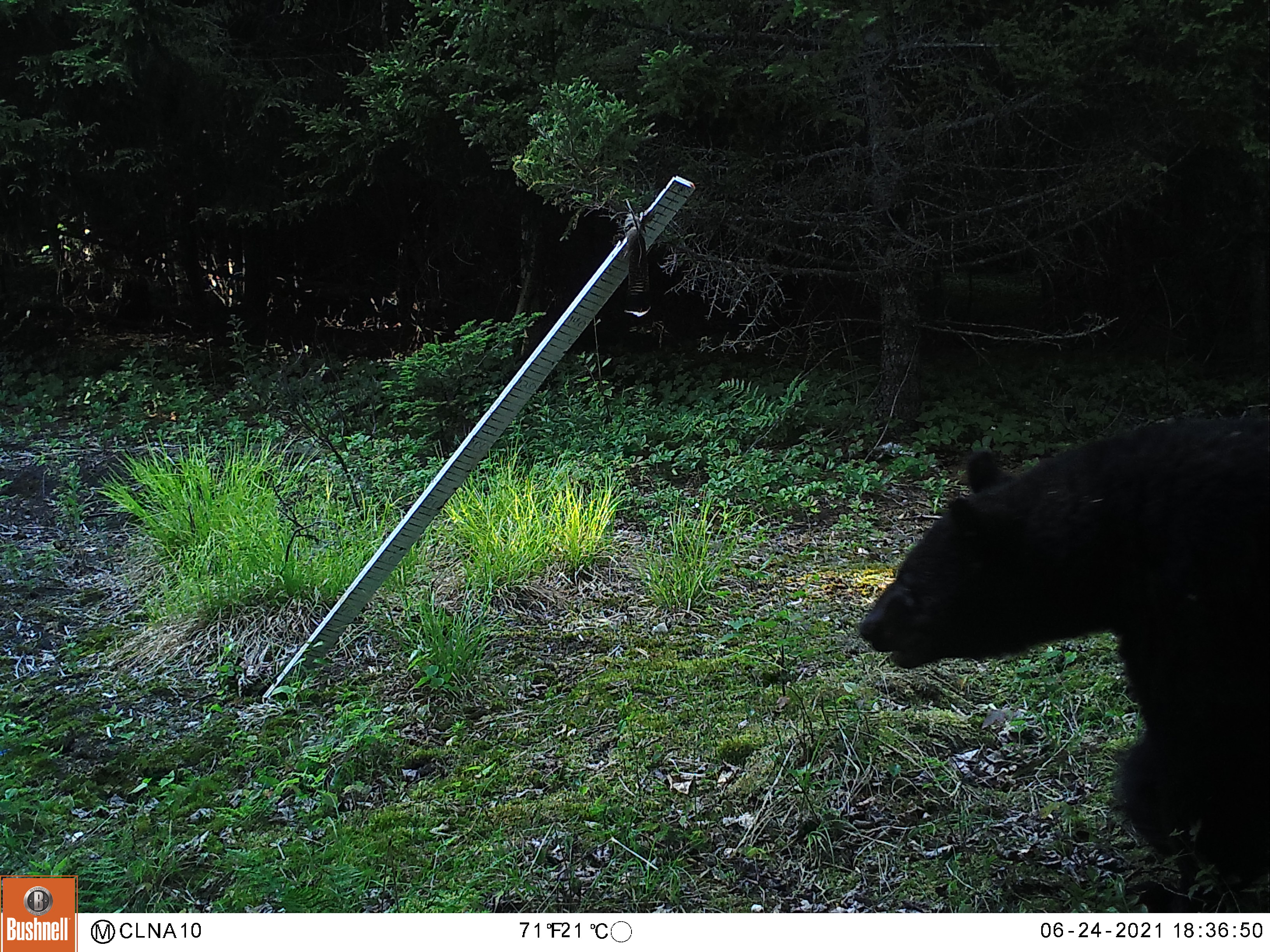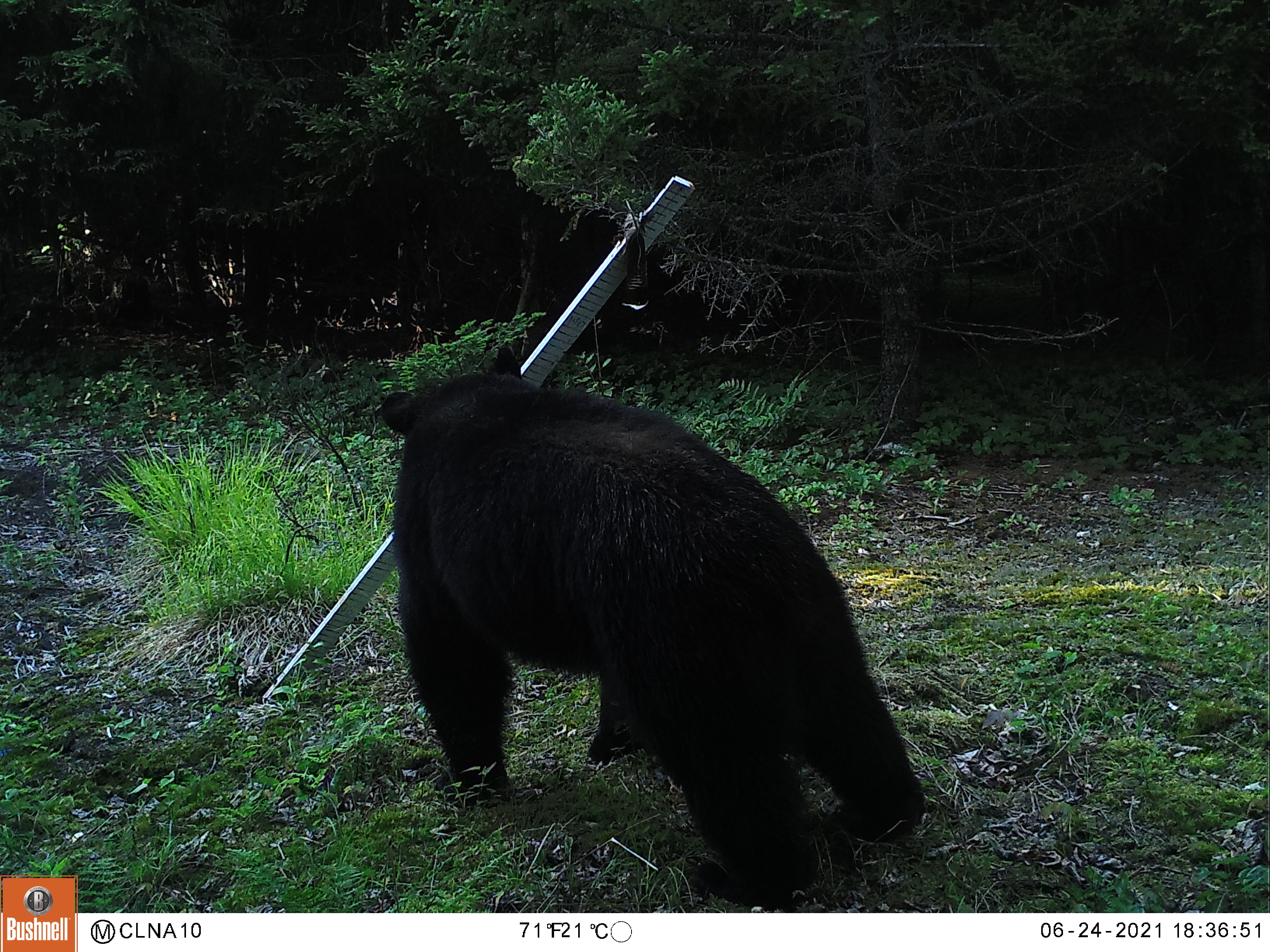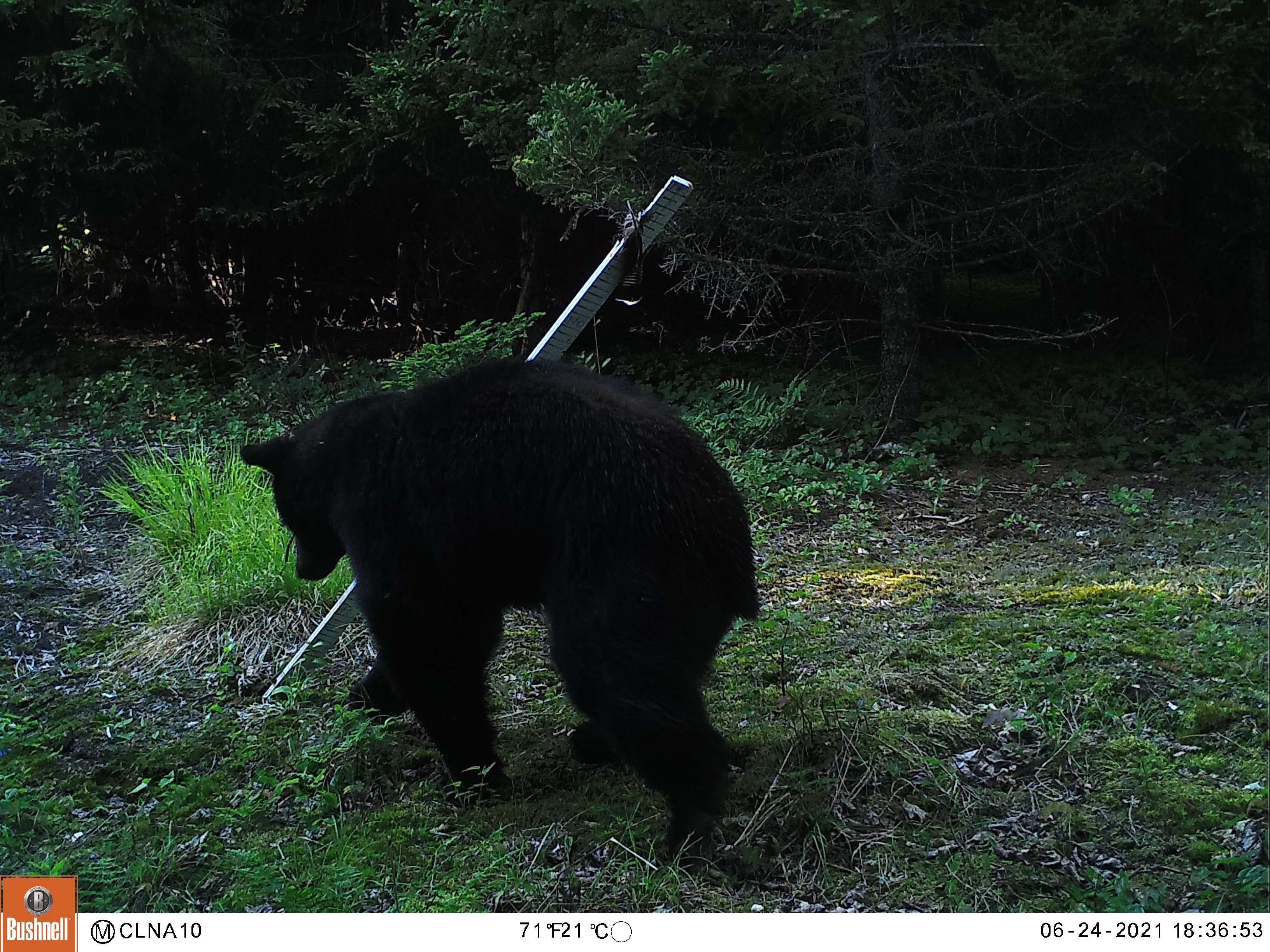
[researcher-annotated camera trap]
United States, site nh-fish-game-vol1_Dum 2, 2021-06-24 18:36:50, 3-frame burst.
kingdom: Animalia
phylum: Chordata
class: Mammalia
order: Carnivora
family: Ursidae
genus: Ursus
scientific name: Ursus americanus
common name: black bear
Black bear (Ursus americanus).